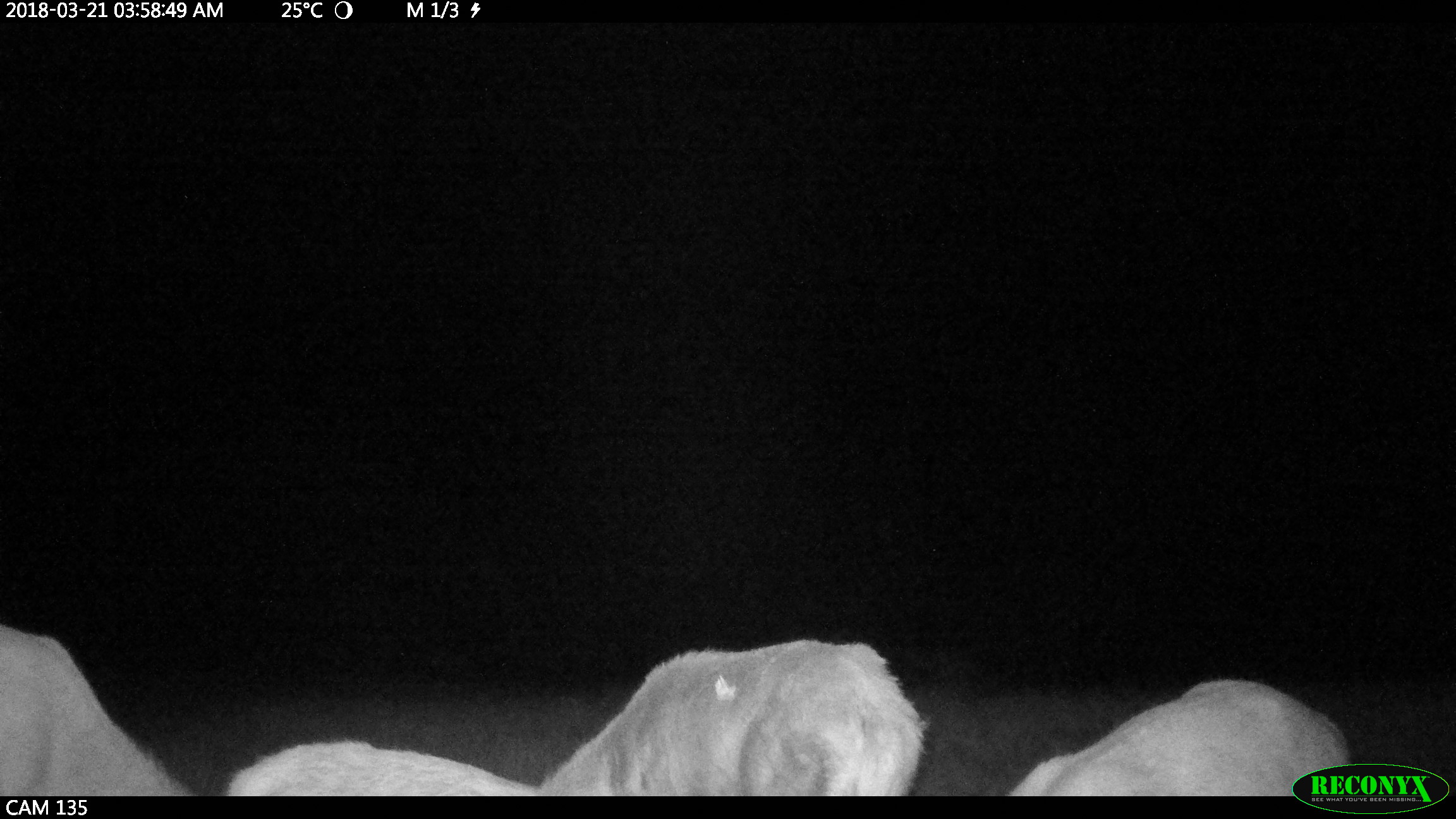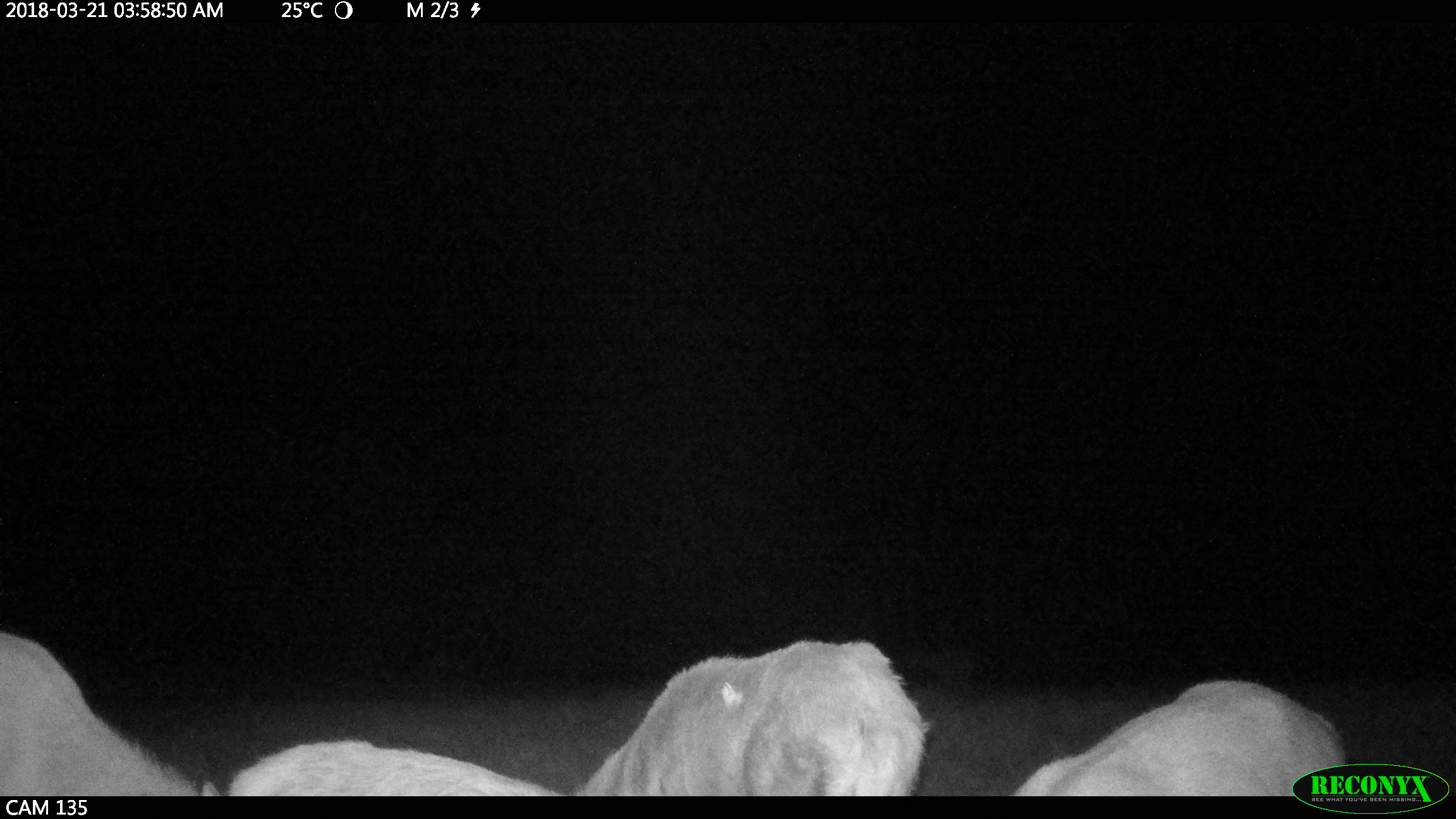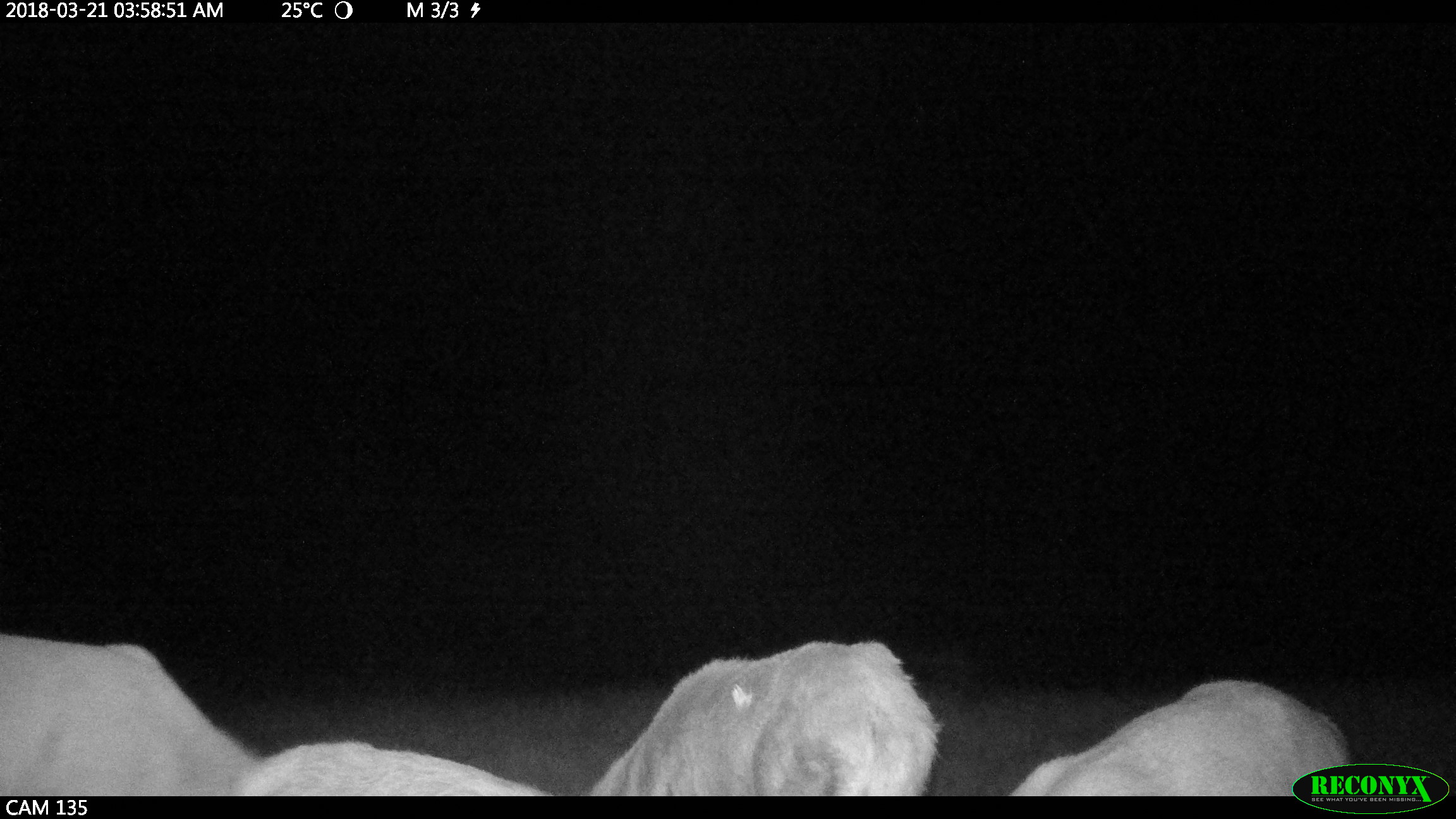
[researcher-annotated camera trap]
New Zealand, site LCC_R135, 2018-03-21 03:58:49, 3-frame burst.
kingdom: Animalia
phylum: Chordata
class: Mammalia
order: Artiodactyla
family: Cervidae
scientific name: Cervidae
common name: deer